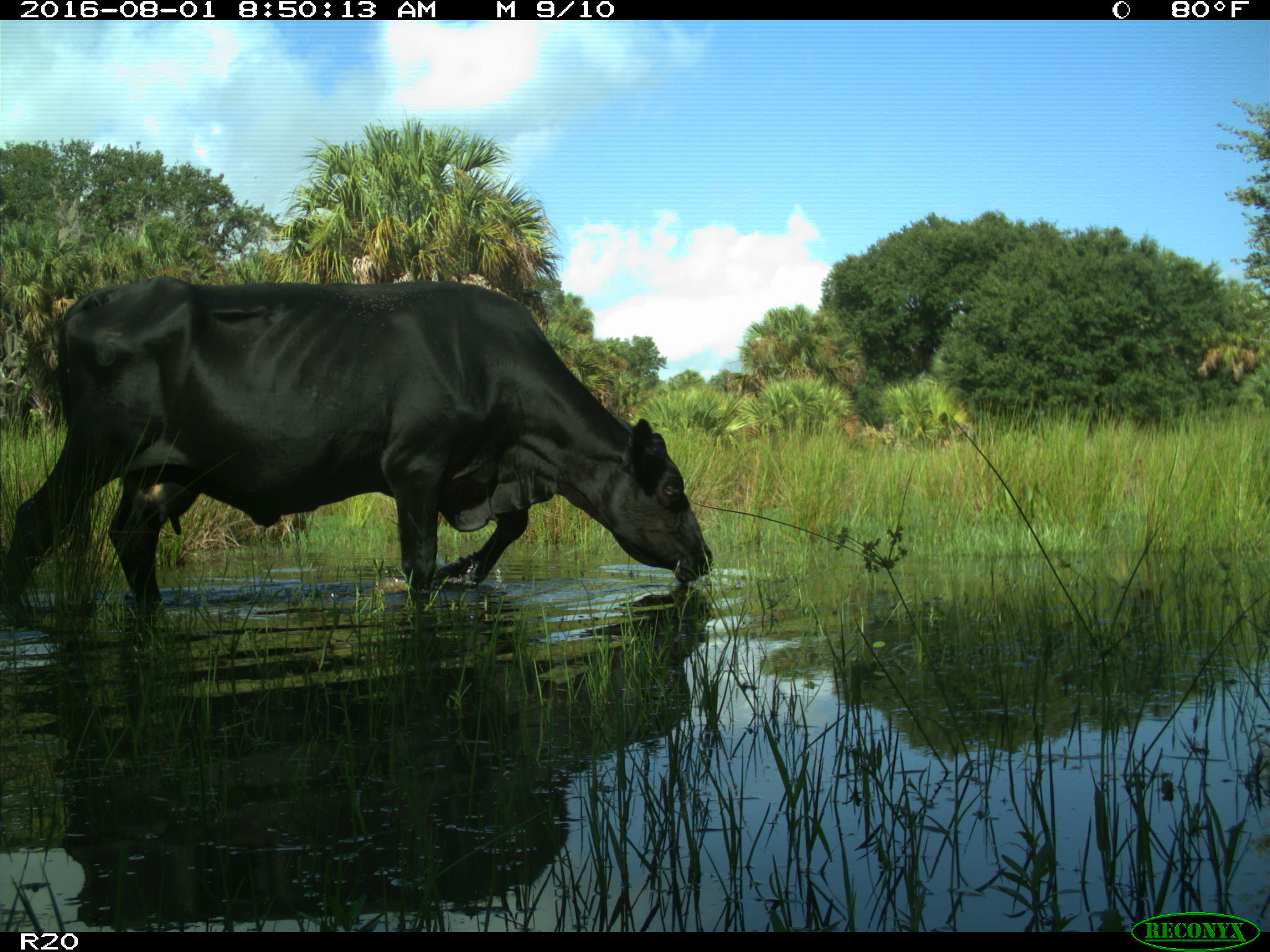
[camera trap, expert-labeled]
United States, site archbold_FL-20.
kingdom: Animalia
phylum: Chordata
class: Mammalia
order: Artiodactyla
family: Bovidae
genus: Bos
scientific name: Bos taurus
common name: domestic cow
Bos taurus (domestic cow).